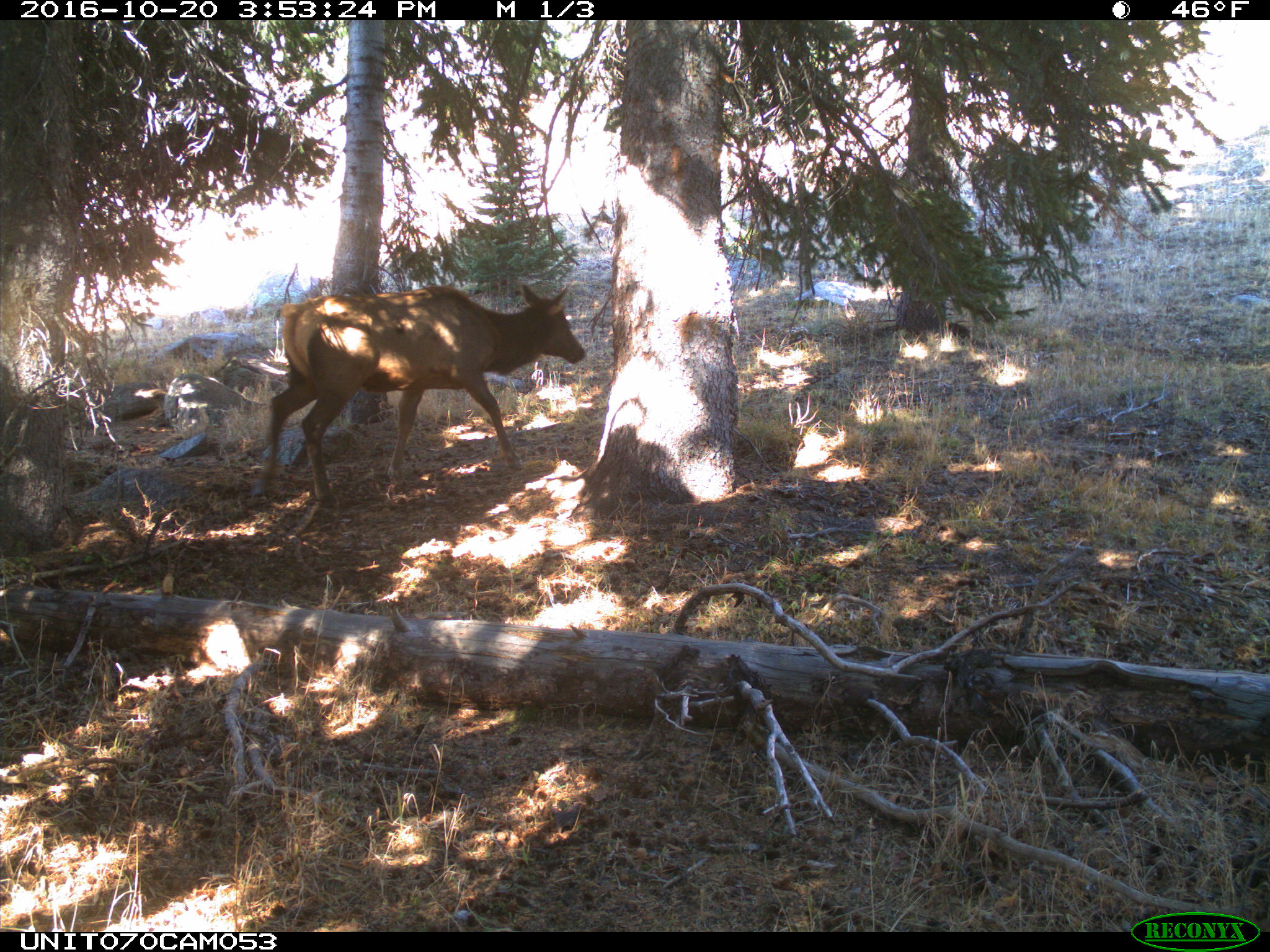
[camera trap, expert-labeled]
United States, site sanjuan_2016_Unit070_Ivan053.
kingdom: Animalia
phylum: Chordata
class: Mammalia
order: Artiodactyla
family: Cervidae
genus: Cervus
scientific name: Cervus elaphus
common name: red deer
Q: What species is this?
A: Cervus elaphus (red deer).